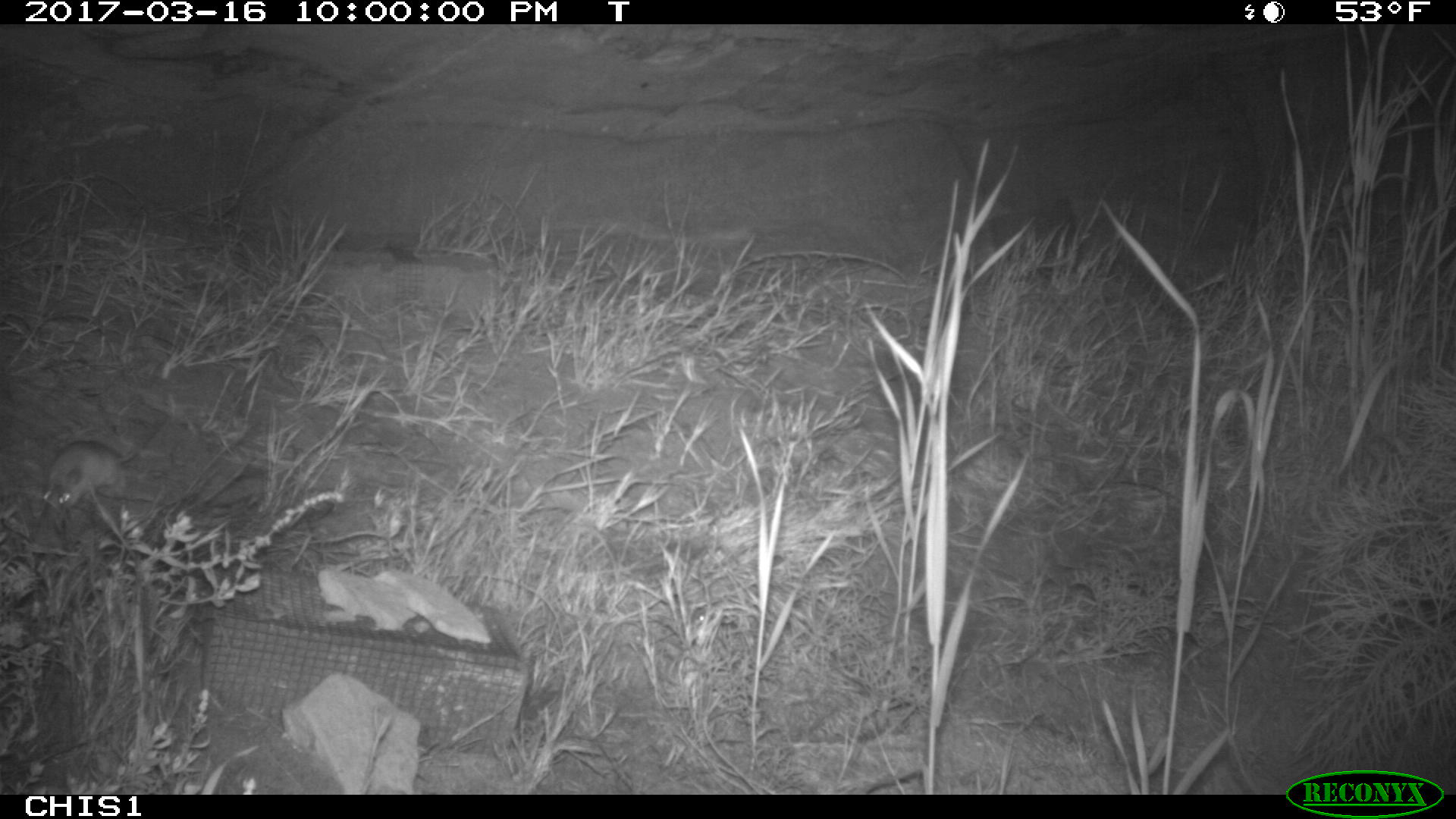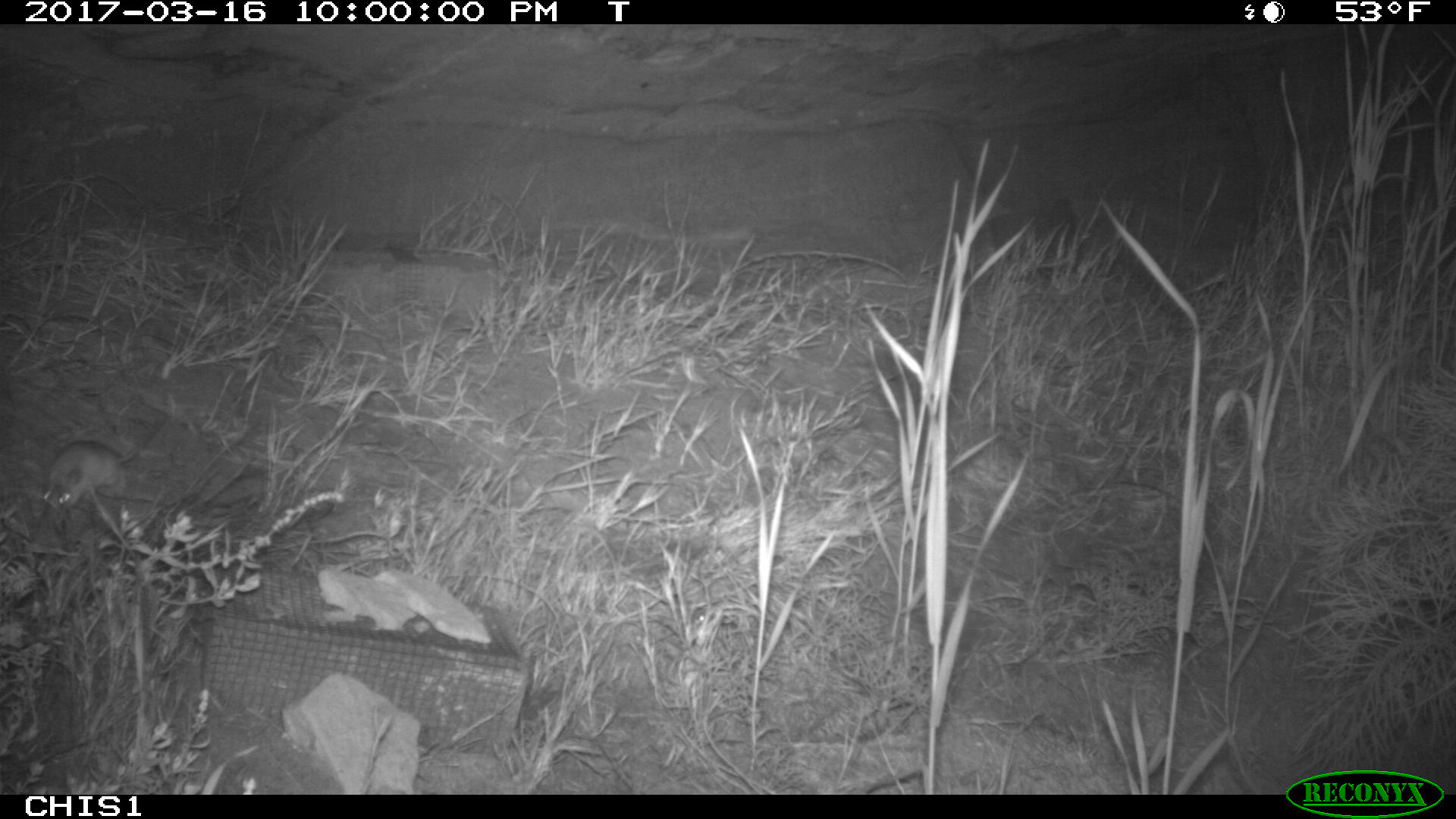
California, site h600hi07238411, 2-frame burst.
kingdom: Animalia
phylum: Chordata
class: Mammalia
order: Rodentia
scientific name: Rodentia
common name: rodent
Rodent (Rodentia).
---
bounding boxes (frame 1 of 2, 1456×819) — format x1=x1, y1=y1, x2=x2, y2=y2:
rodent: x1=40, y1=436, x2=149, y2=508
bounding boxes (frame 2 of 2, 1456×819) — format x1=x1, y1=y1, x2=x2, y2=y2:
rodent: x1=42, y1=428, x2=156, y2=513